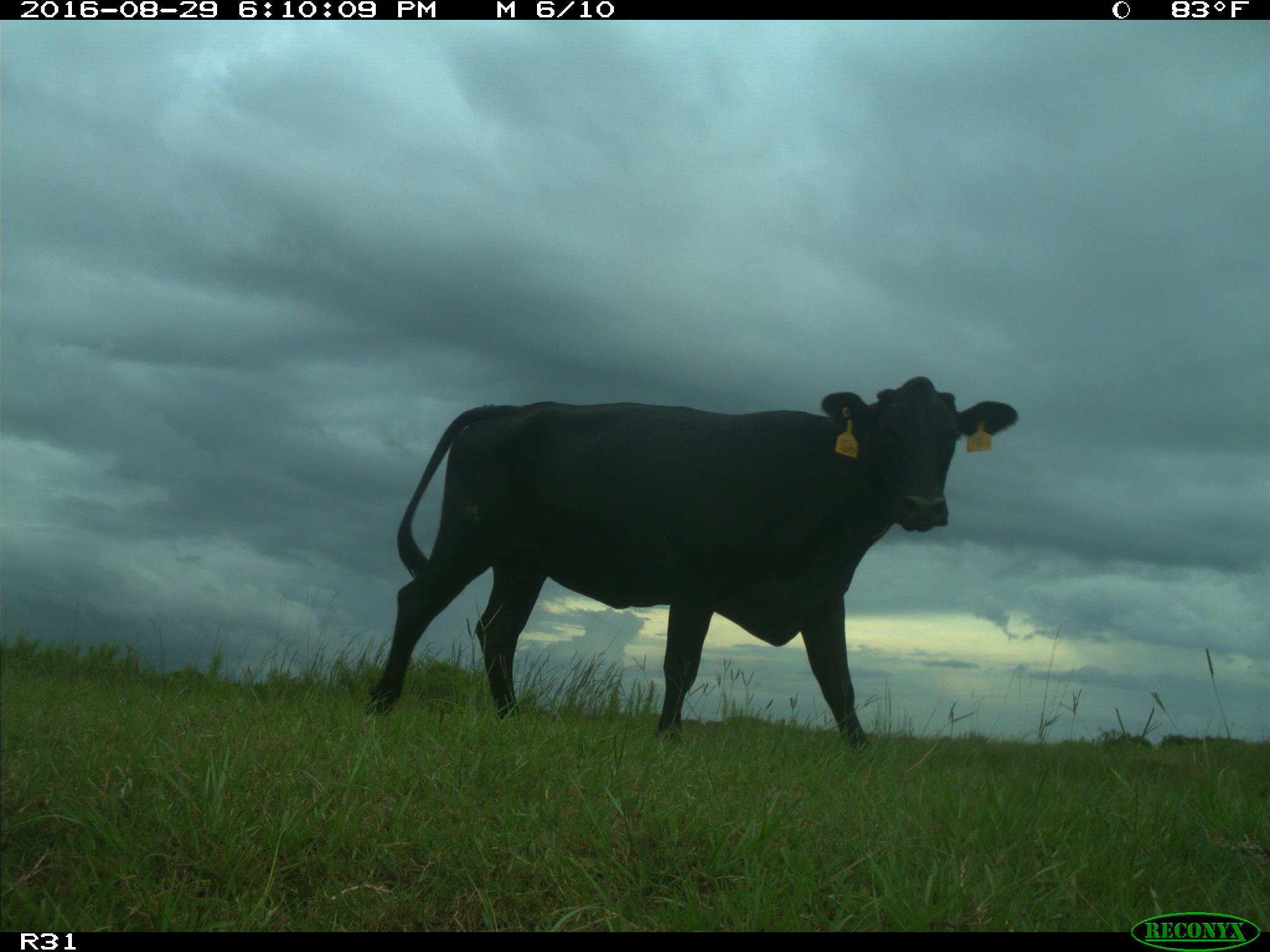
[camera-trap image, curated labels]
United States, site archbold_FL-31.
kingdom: Animalia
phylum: Chordata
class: Mammalia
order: Artiodactyla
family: Bovidae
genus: Bos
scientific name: Bos taurus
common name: domestic cow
Bos taurus (domestic cow).